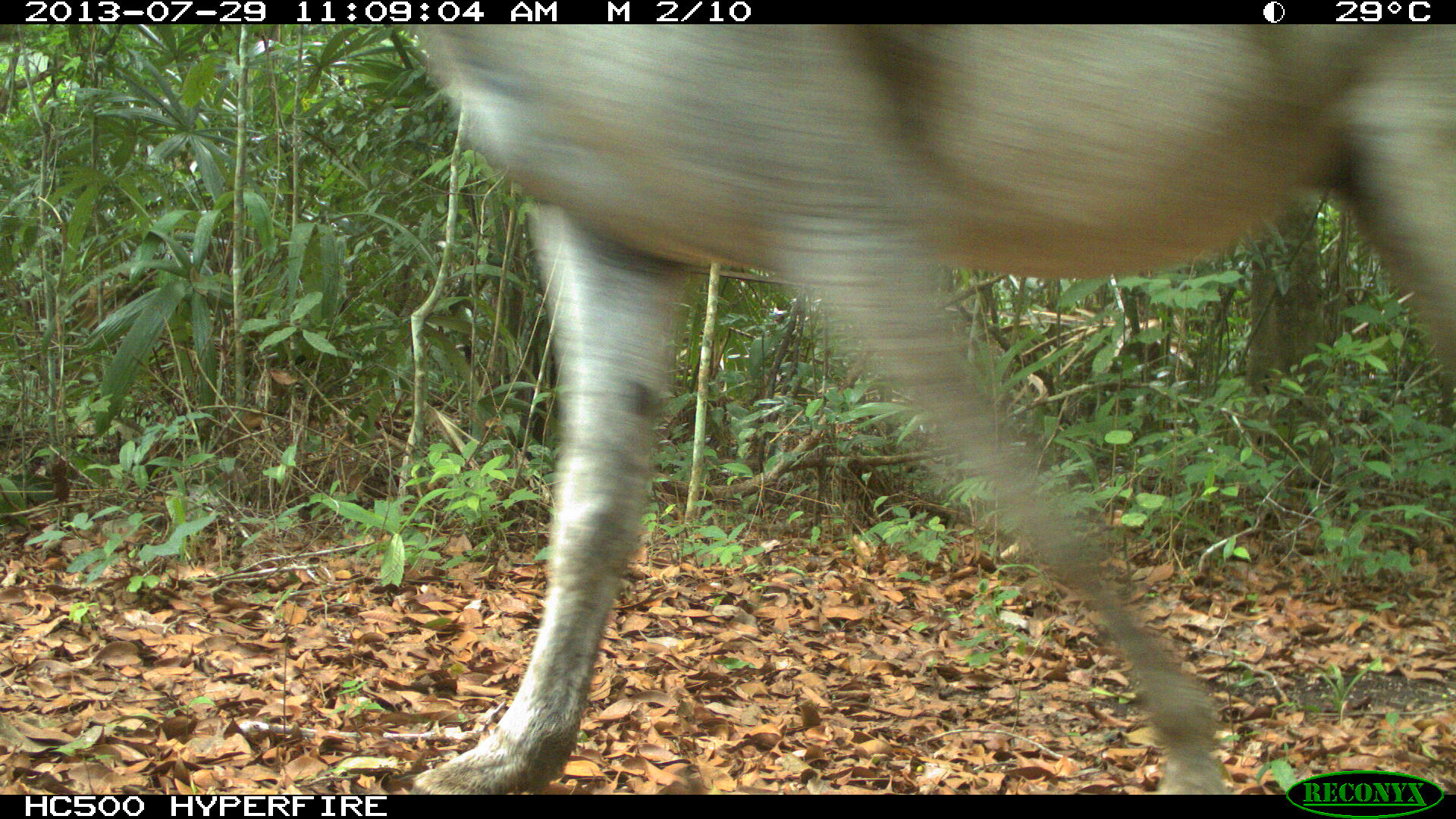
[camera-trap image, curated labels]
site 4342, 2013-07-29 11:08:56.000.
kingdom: Animalia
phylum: Chordata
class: Mammalia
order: Perissodactyla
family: Equidae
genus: Equus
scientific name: Equus ferus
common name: wild horse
Equus ferus (wild horse), count 1.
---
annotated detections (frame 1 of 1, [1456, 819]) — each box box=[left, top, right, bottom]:
equus ferus: box=[408, 24, 1456, 795]